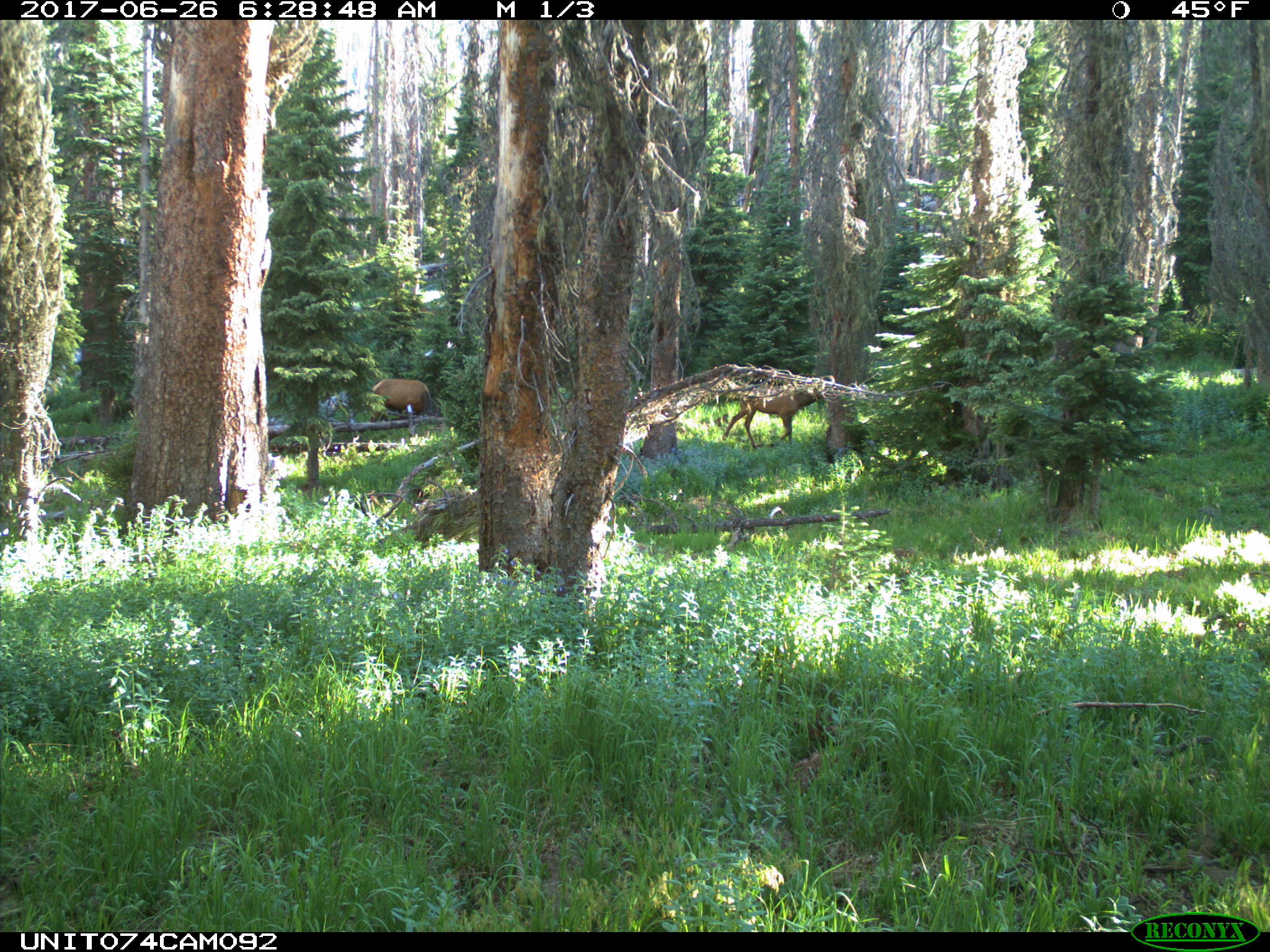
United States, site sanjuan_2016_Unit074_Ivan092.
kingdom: Animalia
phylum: Chordata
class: Mammalia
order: Artiodactyla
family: Cervidae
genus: Cervus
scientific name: Cervus elaphus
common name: red deer